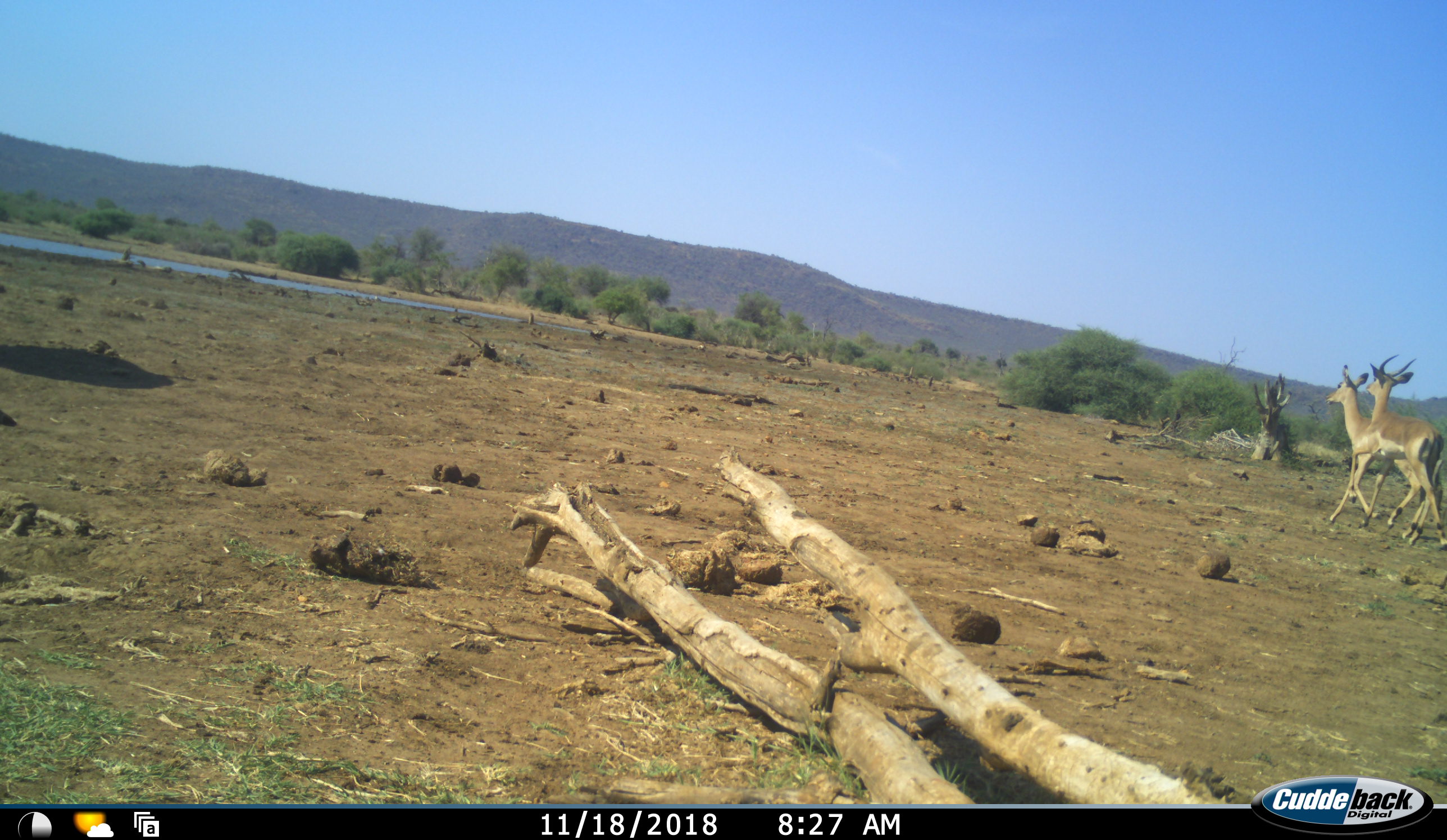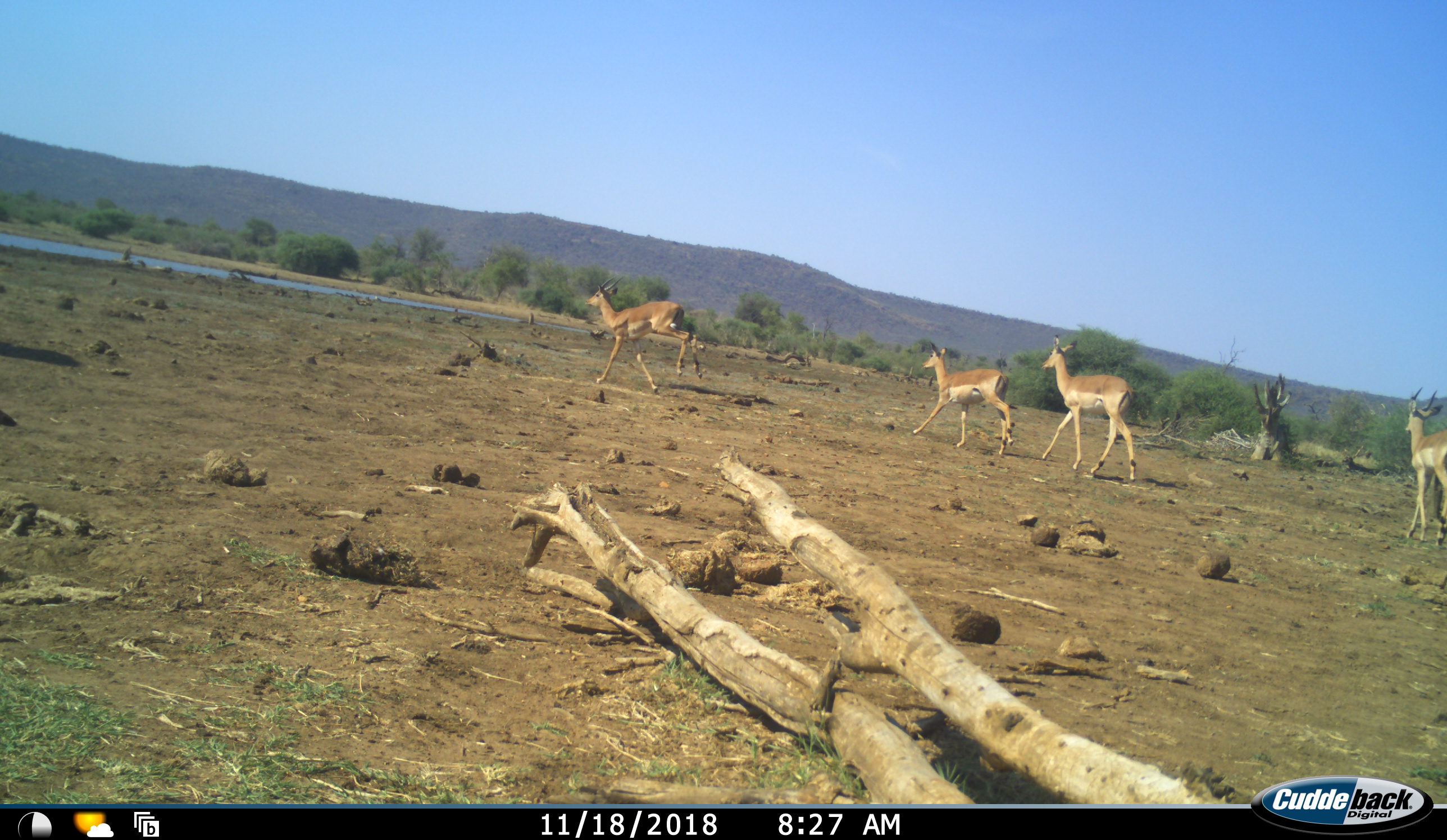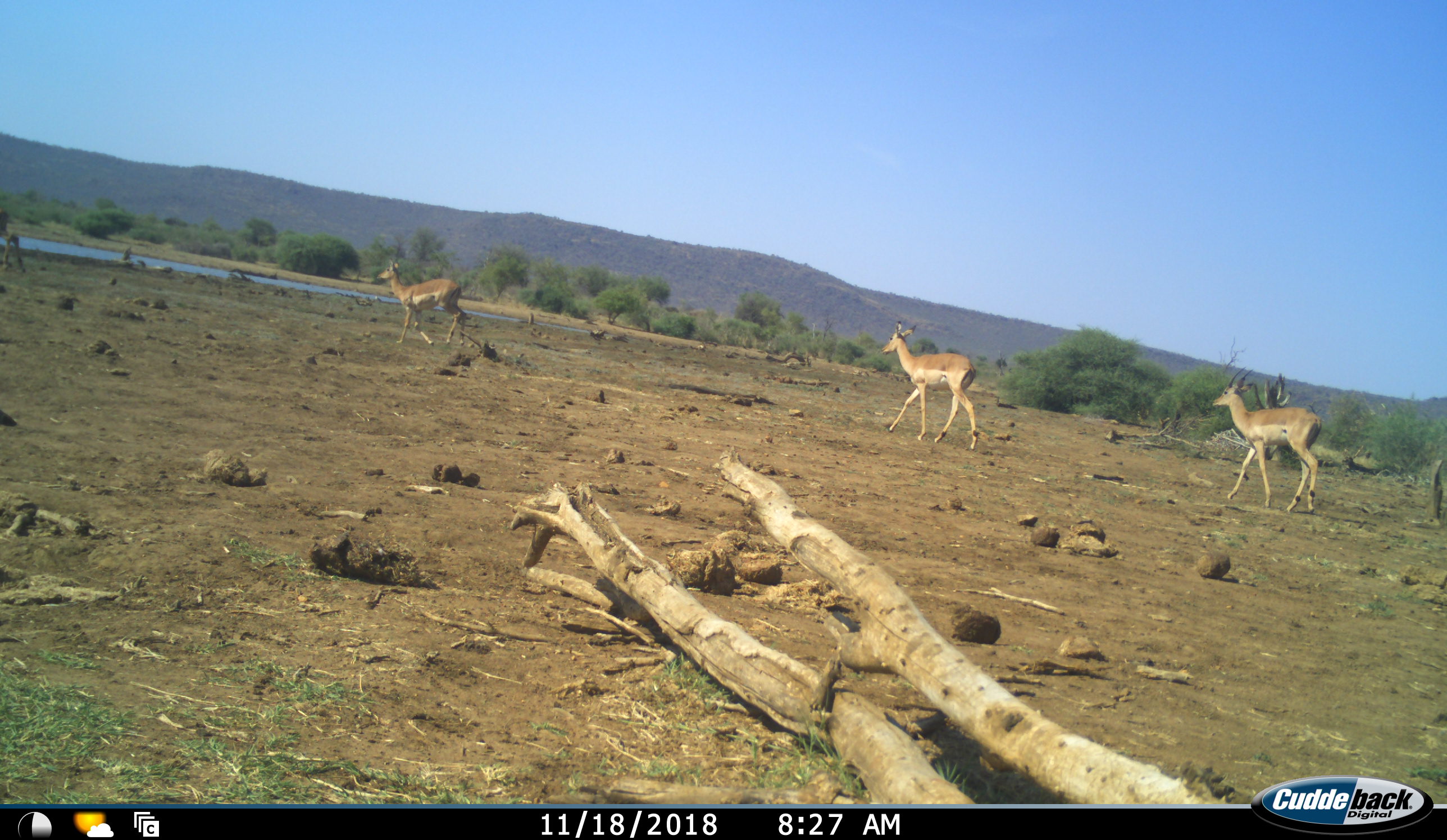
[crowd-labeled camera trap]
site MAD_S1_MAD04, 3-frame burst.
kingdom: Animalia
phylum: Chordata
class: Mammalia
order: Artiodactyla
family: Bovidae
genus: Aepyceros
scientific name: Aepyceros melampus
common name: impala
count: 4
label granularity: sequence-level